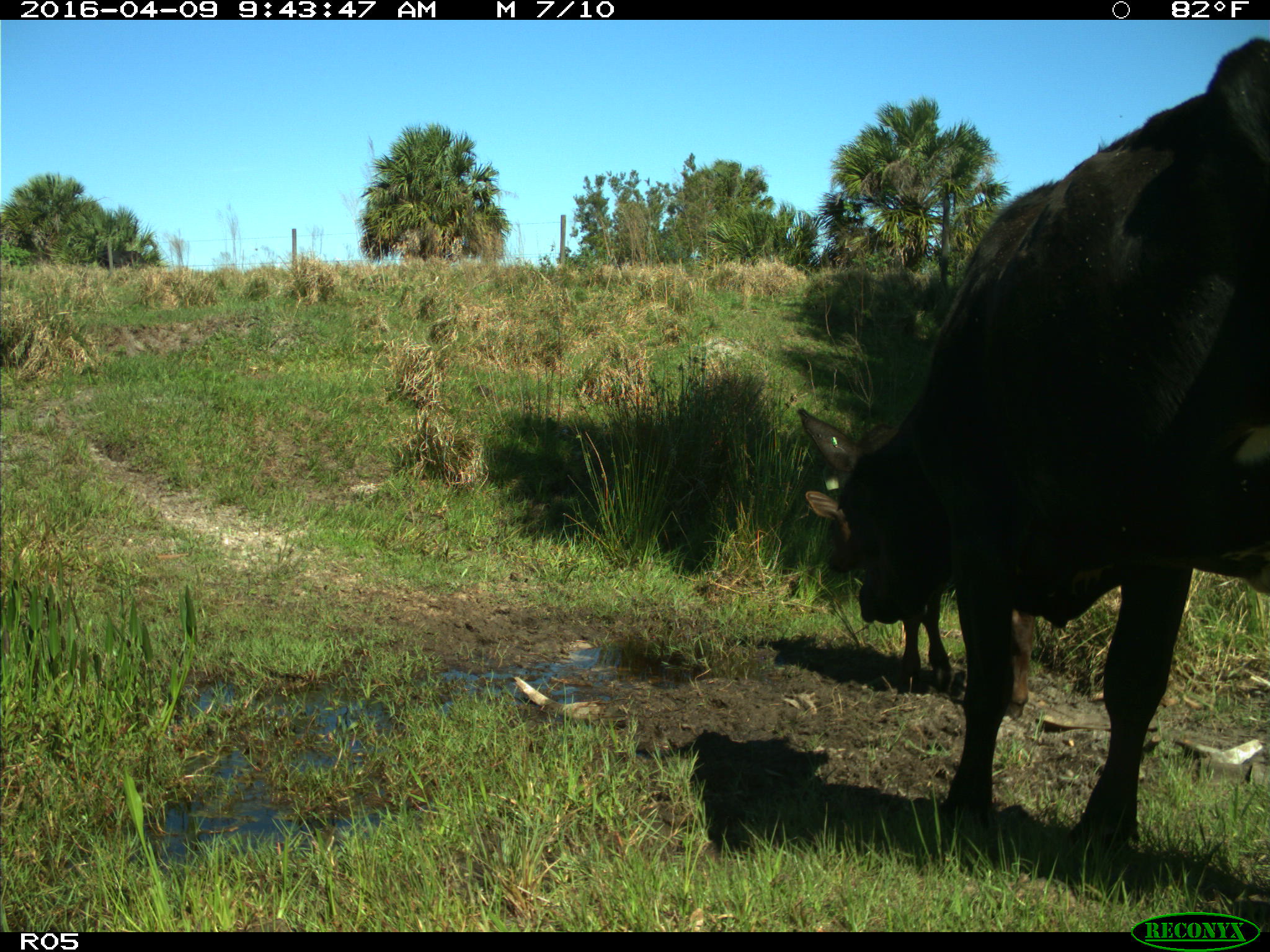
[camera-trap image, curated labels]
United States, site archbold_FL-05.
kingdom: Animalia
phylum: Chordata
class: Mammalia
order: Artiodactyla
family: Bovidae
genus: Bos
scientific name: Bos taurus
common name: domestic cow